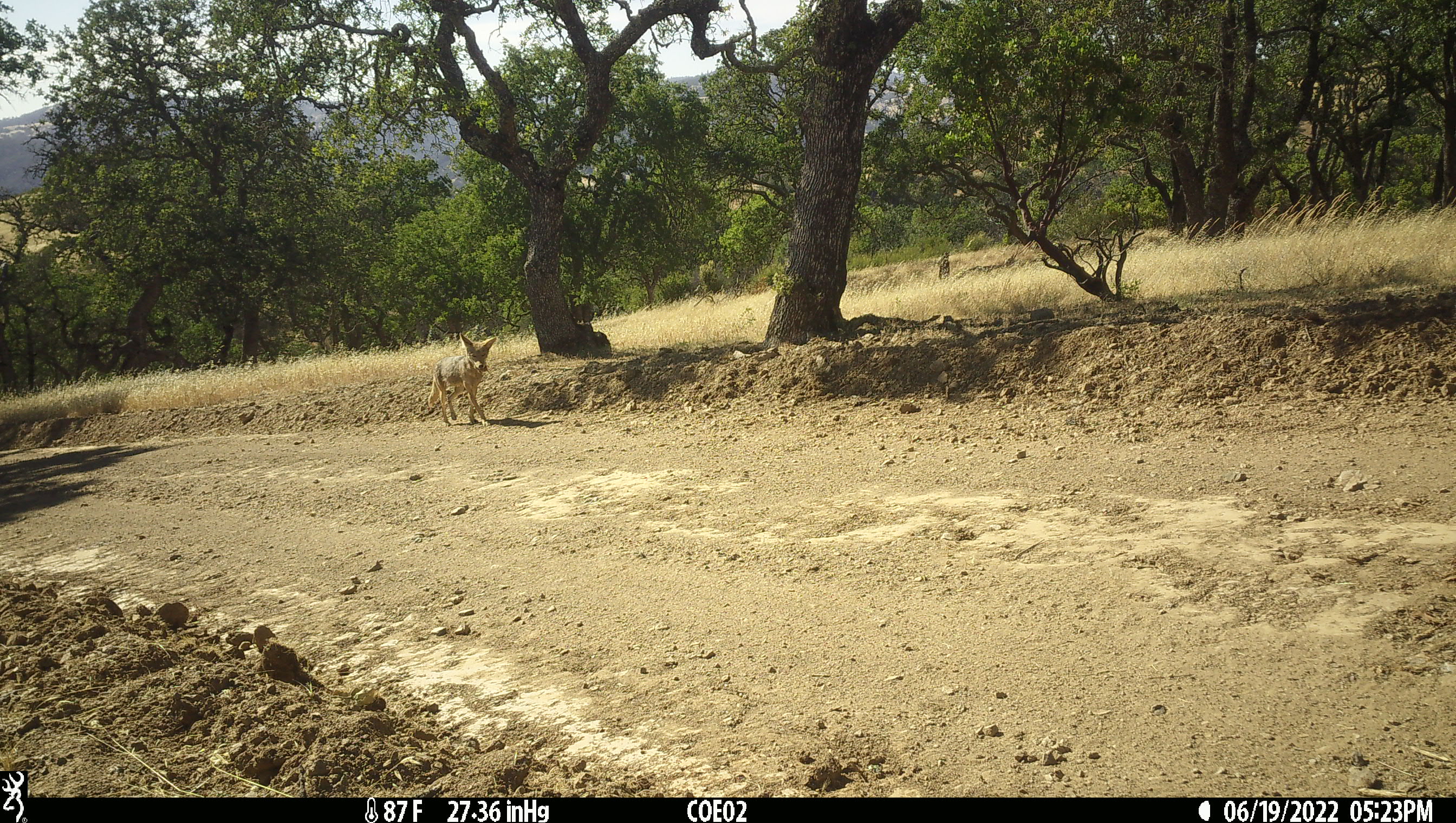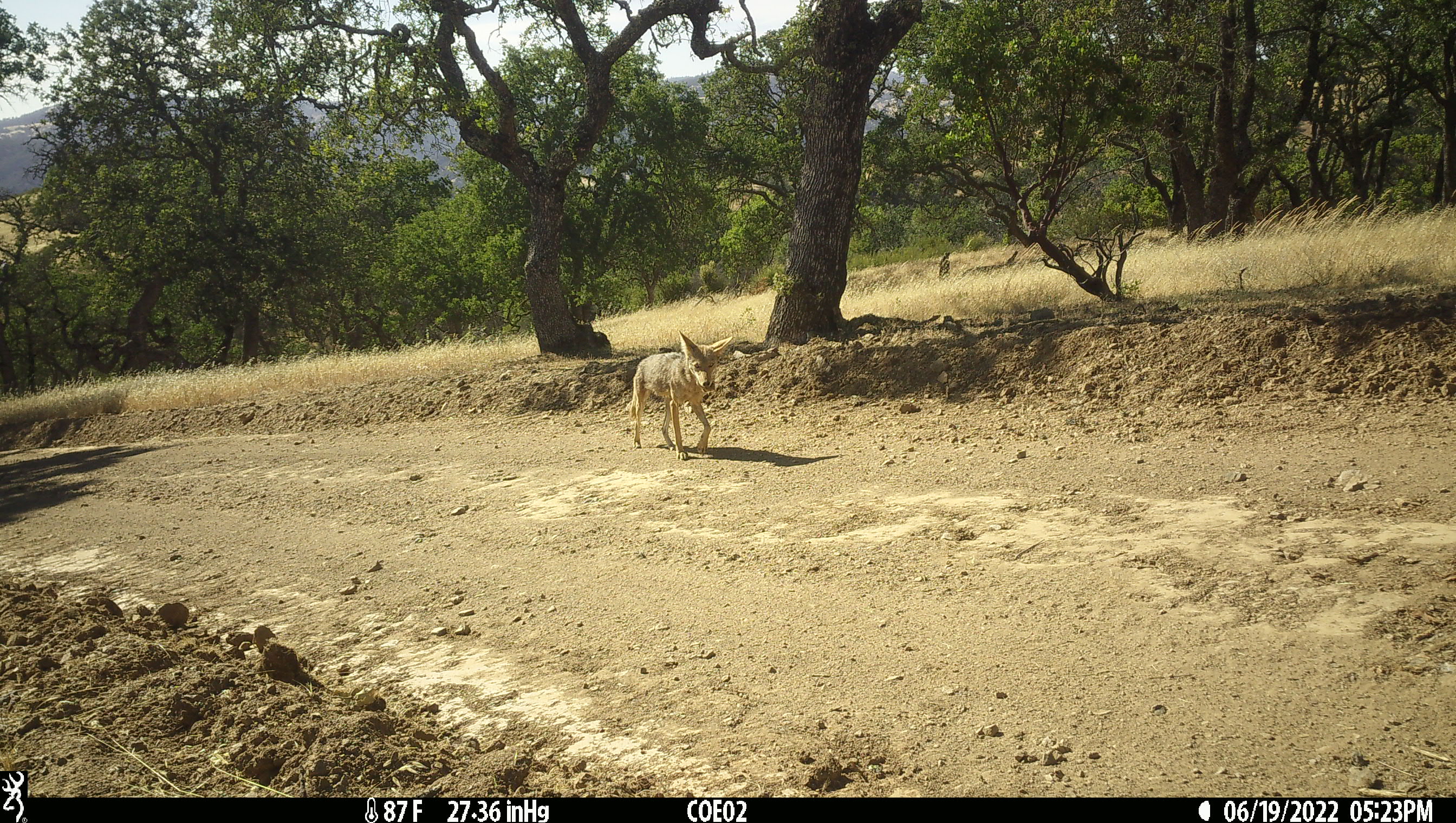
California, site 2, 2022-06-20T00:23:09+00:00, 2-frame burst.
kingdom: Animalia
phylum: Chordata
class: Mammalia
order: Carnivora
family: Canidae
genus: Canis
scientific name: Canis latrans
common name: coyote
Coyote (Canis latrans).